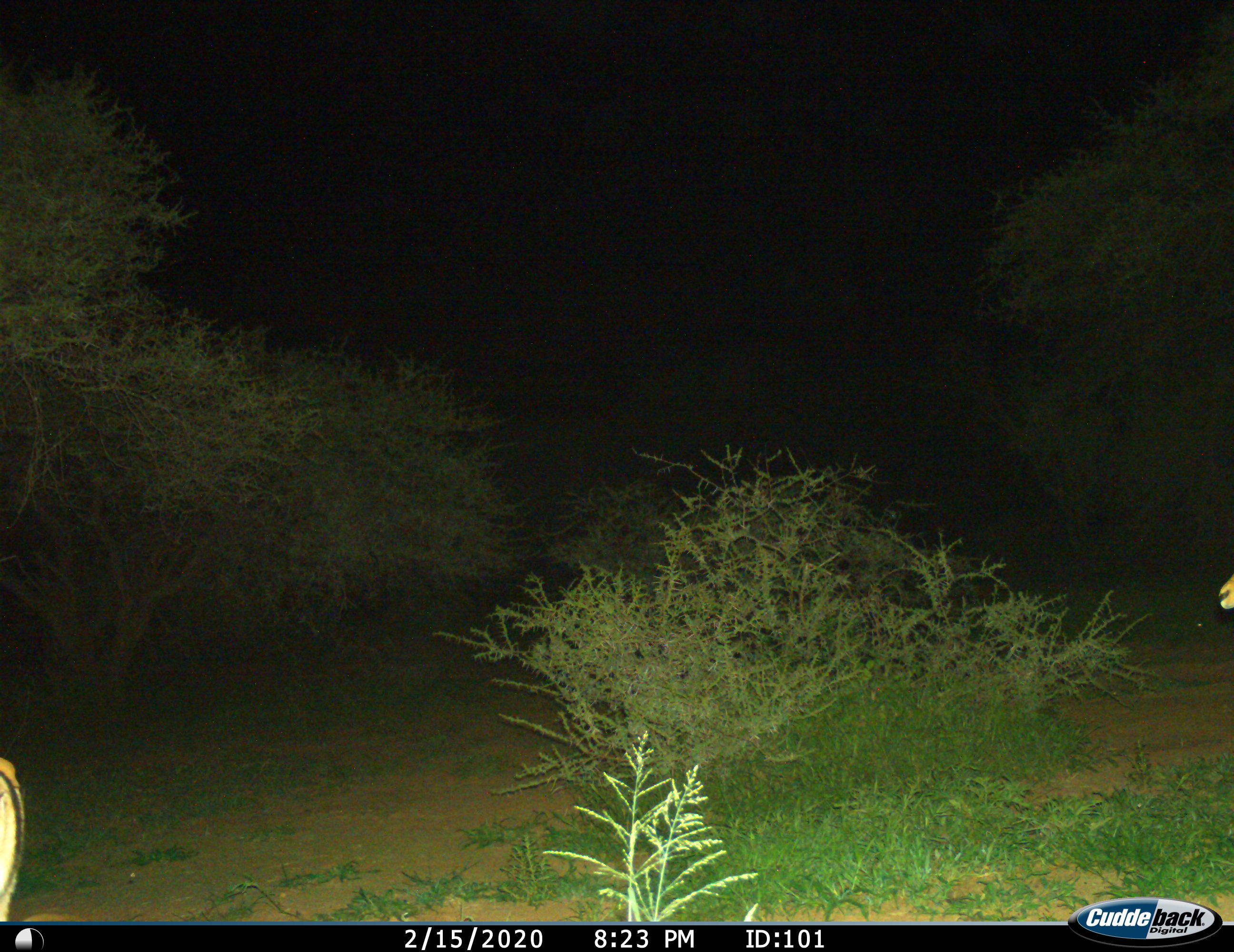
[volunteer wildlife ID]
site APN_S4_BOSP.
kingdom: Animalia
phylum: Chordata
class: Mammalia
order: Artiodactyla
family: Bovidae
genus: Aepyceros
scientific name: Aepyceros melampus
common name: impala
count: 2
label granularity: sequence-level